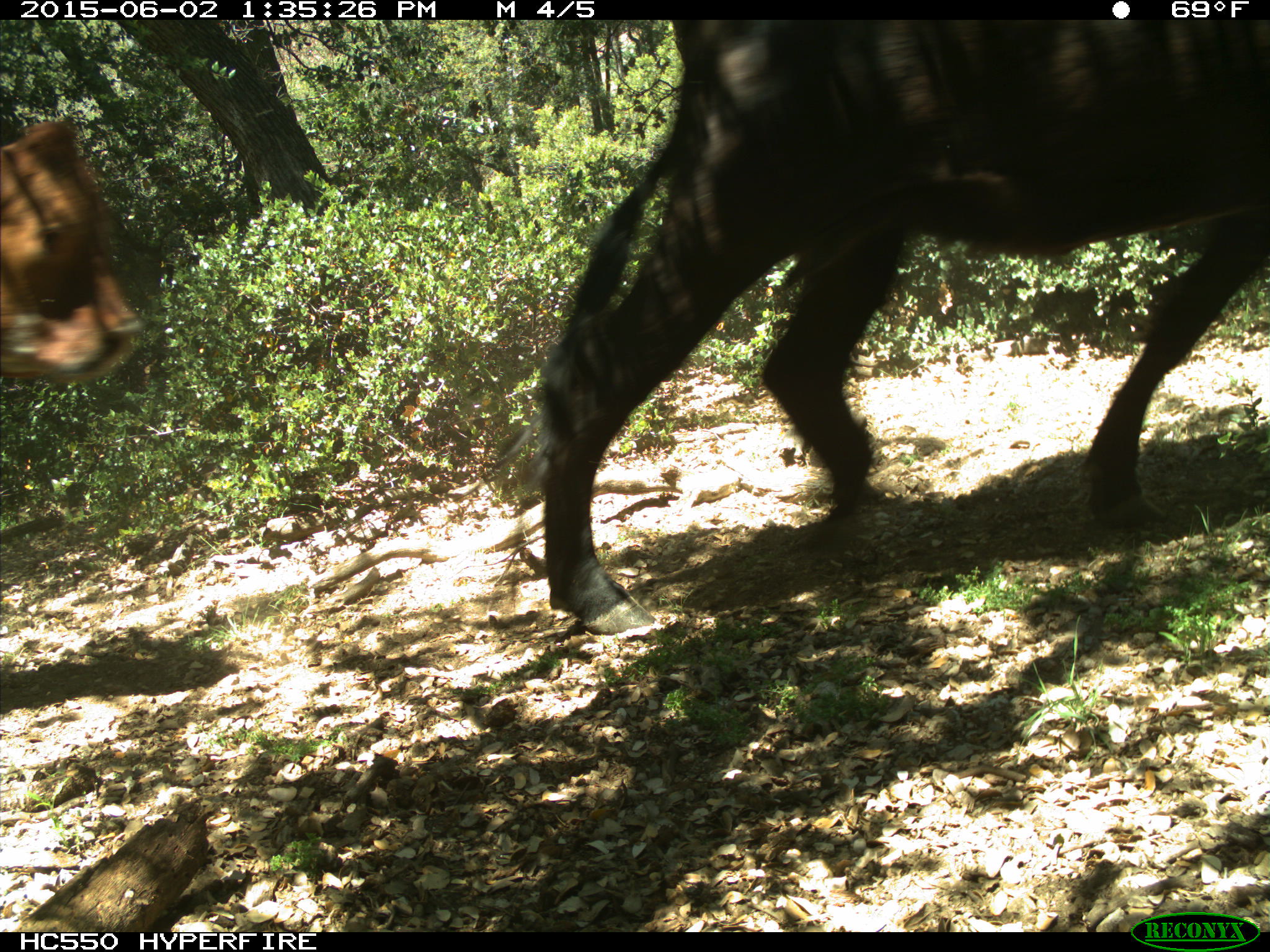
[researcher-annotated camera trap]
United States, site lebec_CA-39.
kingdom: Animalia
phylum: Chordata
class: Mammalia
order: Artiodactyla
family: Bovidae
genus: Bos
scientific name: Bos taurus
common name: domestic cow